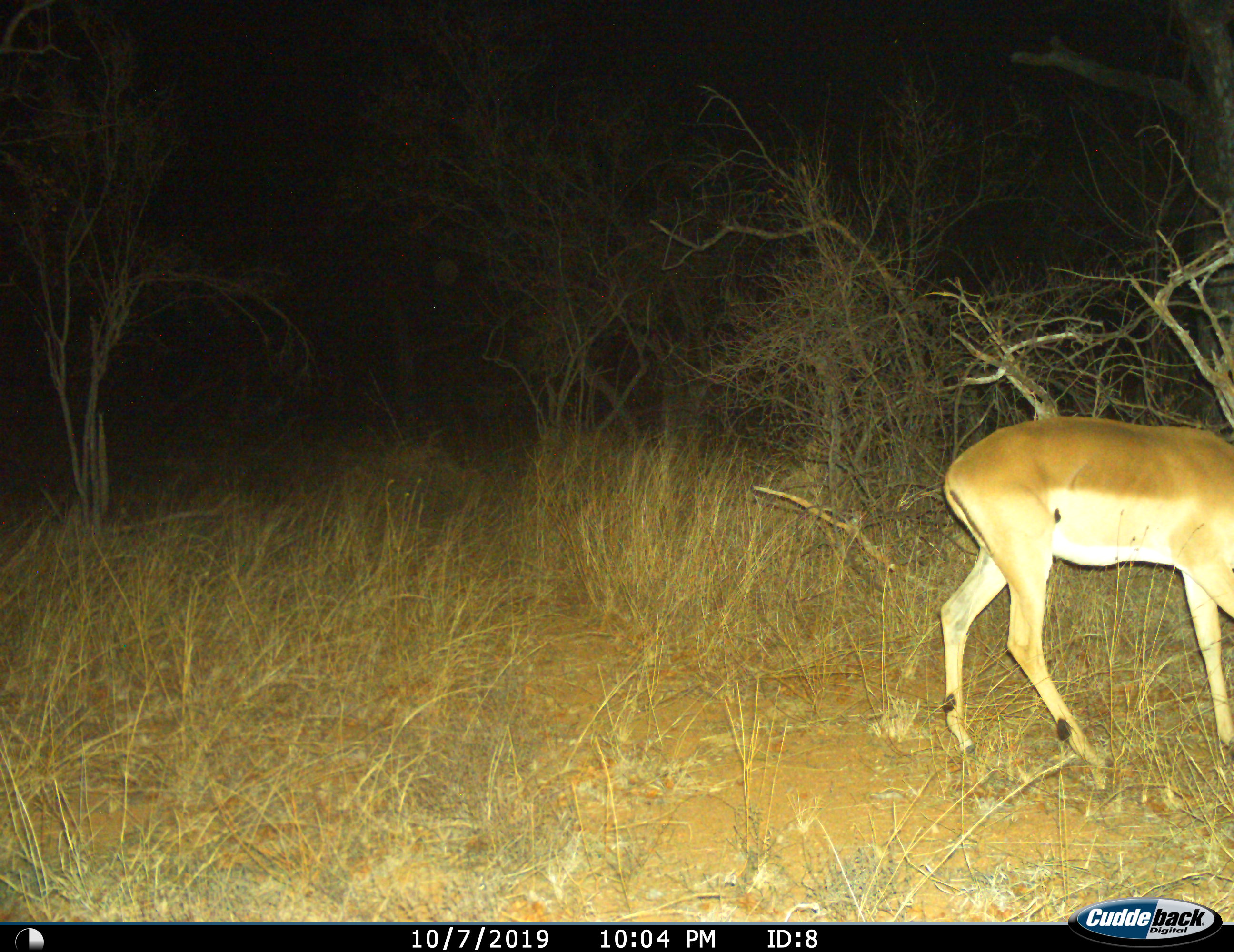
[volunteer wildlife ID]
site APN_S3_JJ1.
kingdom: Animalia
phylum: Chordata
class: Mammalia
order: Artiodactyla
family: Bovidae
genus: Aepyceros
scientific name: Aepyceros melampus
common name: impala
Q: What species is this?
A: Impala (Aepyceros melampus).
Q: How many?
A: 1.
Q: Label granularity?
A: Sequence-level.